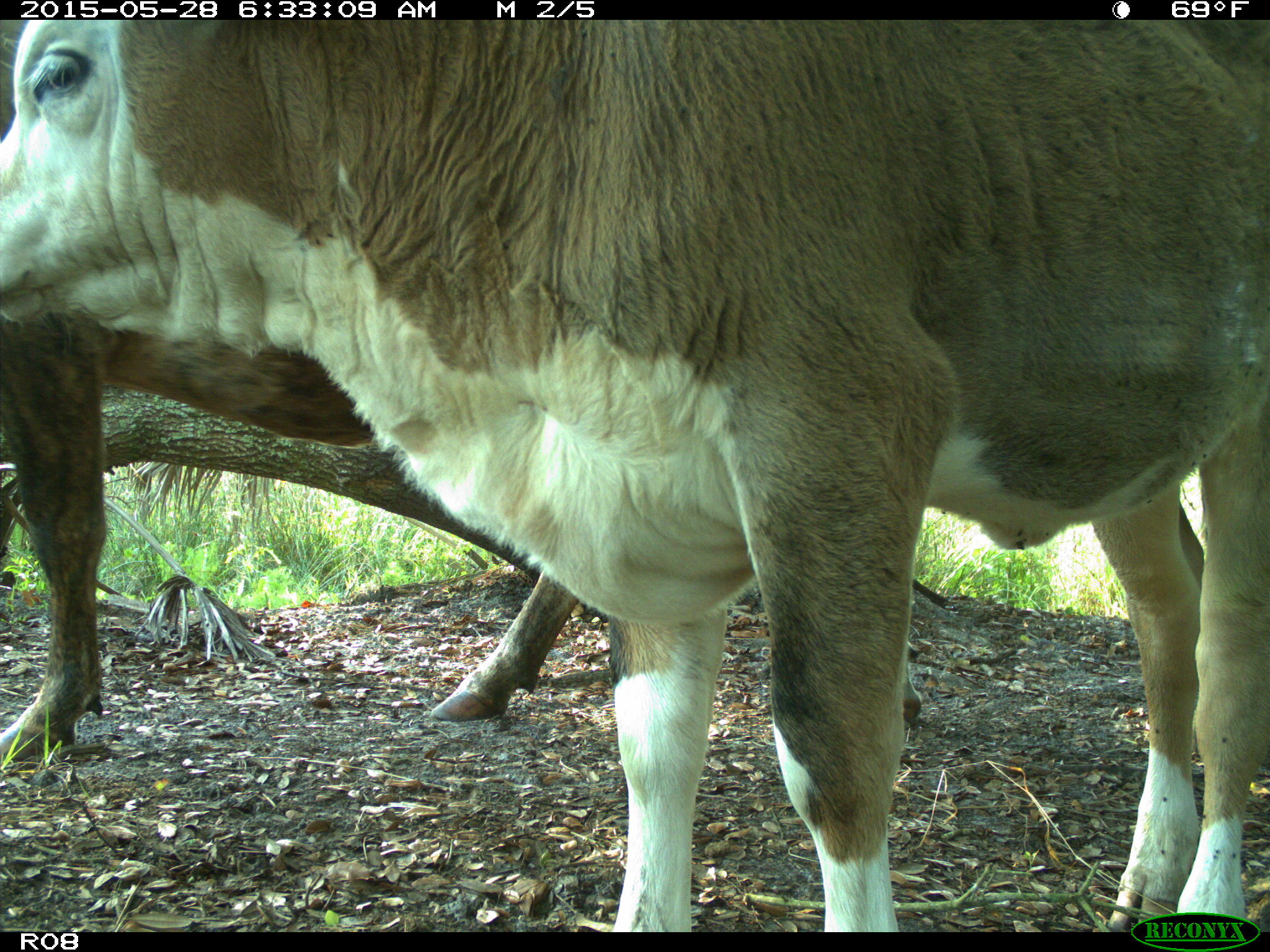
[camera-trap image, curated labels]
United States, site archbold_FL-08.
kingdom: Animalia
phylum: Chordata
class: Mammalia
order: Artiodactyla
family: Bovidae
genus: Bos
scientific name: Bos taurus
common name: domestic cow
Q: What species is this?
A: Bos taurus (domestic cow).